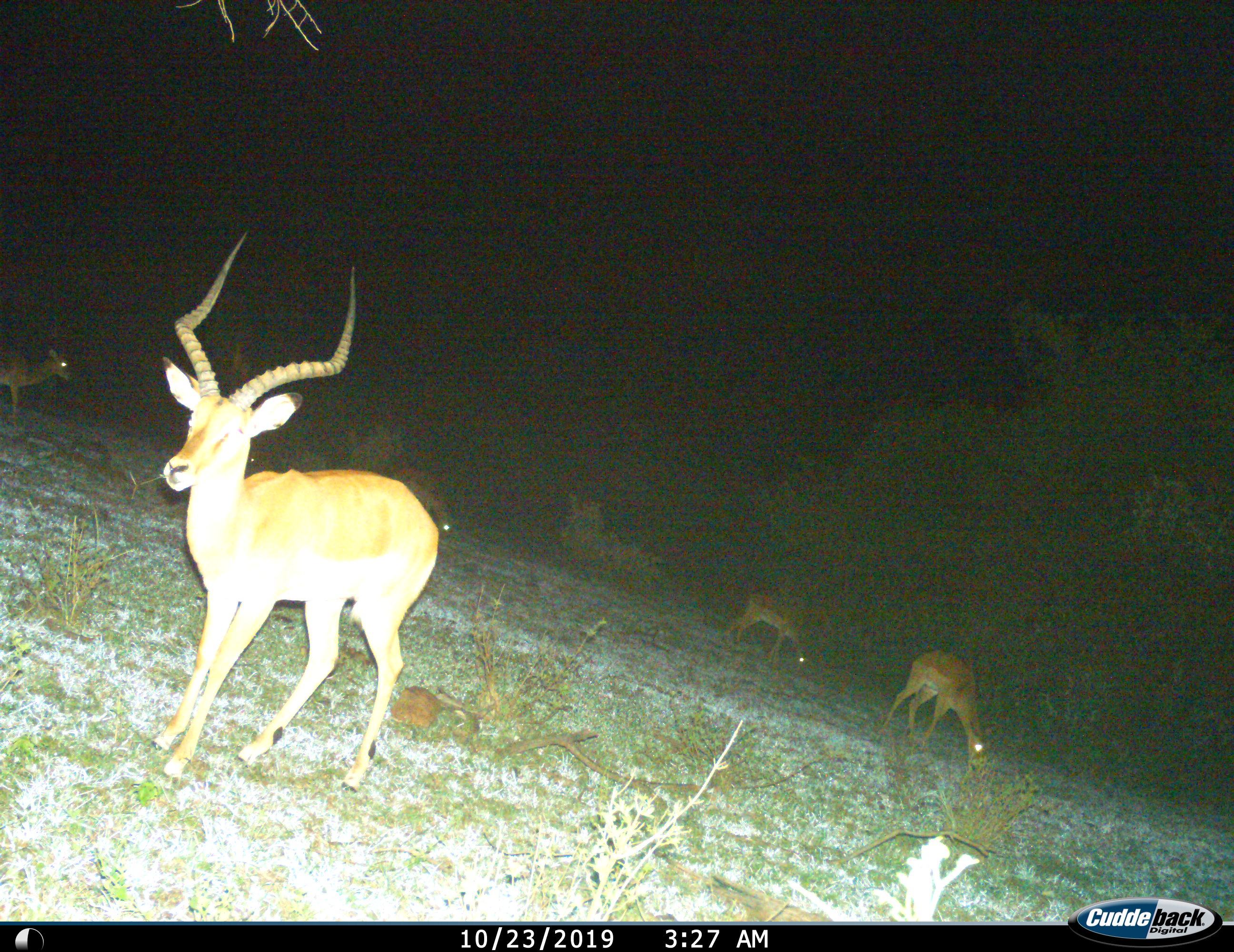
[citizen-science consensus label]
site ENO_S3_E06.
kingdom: Animalia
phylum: Chordata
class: Mammalia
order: Artiodactyla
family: Bovidae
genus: Aepyceros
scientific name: Aepyceros melampus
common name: impala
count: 5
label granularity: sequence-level